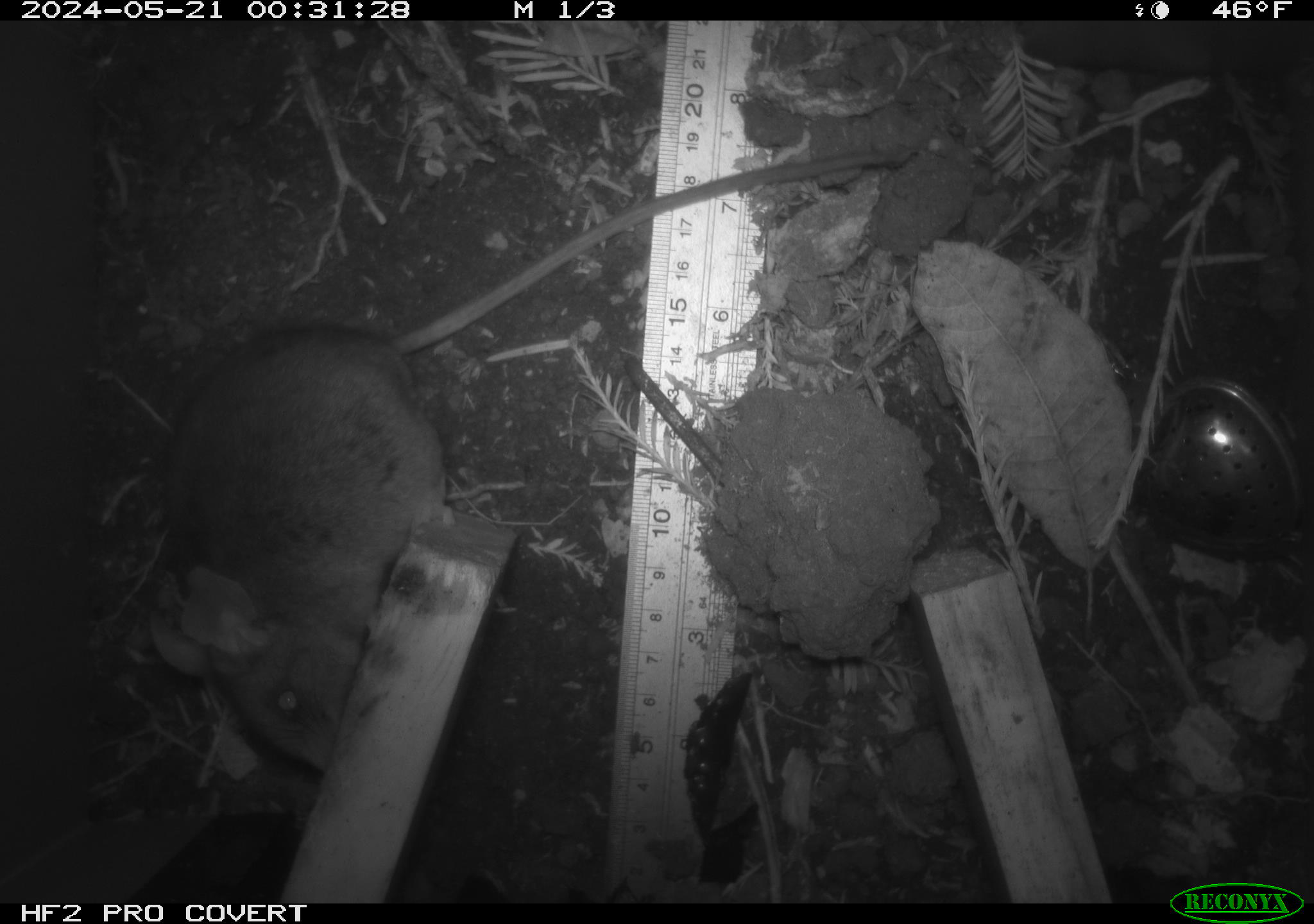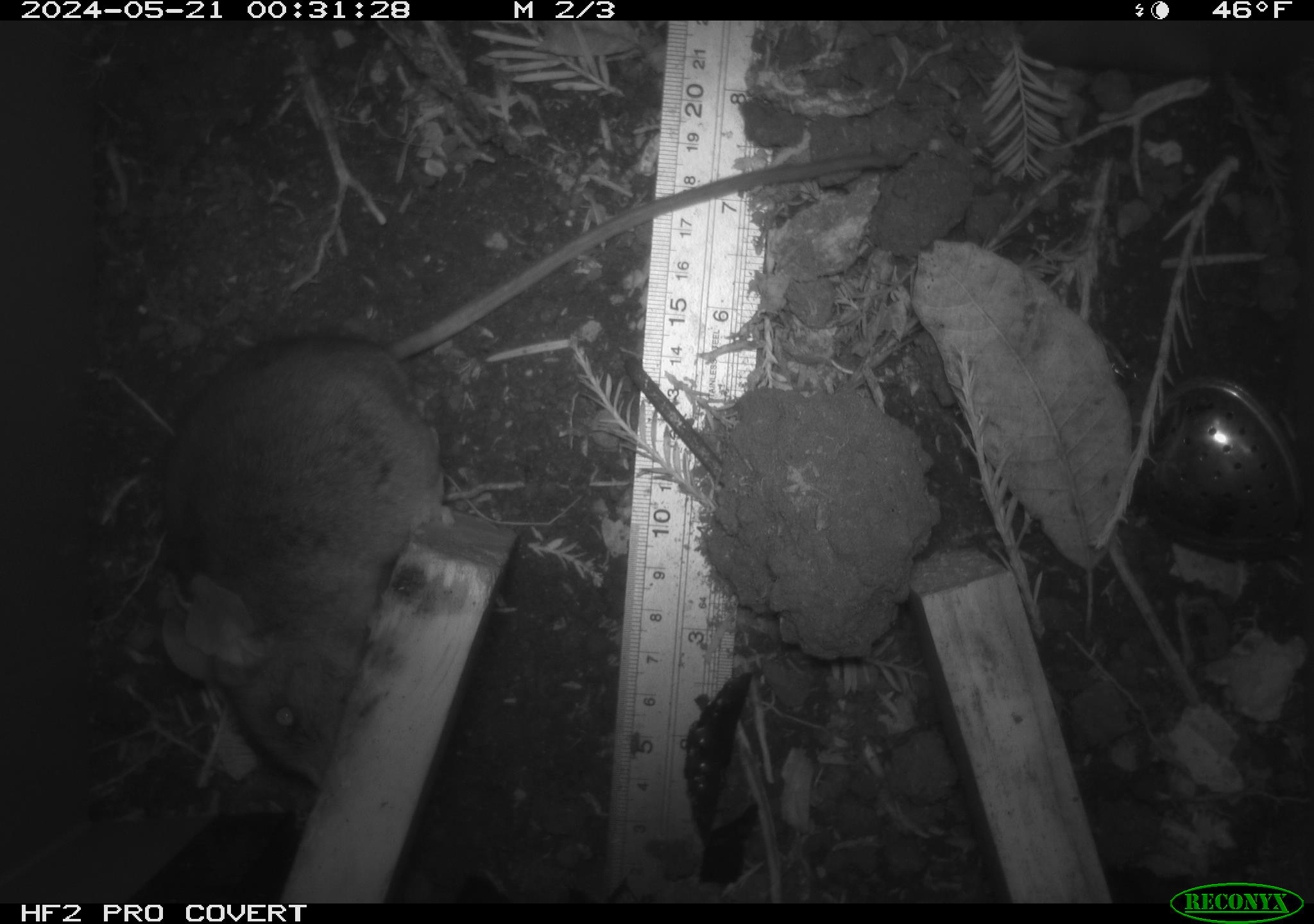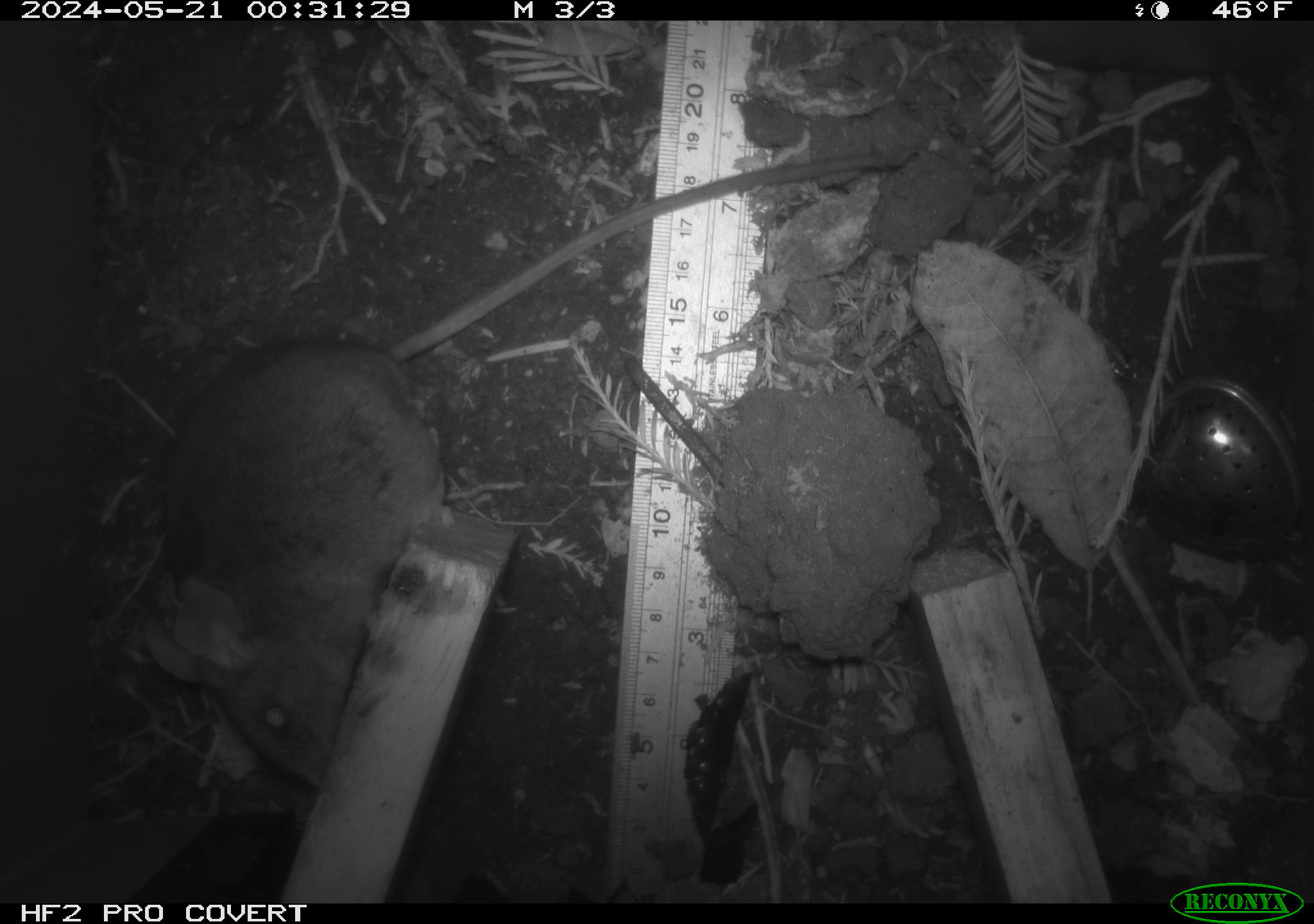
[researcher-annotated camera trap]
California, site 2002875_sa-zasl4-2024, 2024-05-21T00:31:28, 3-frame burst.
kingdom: Animalia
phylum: Chordata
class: Mammalia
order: Rodentia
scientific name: Rodentia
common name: rodent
Rodent (Rodentia).